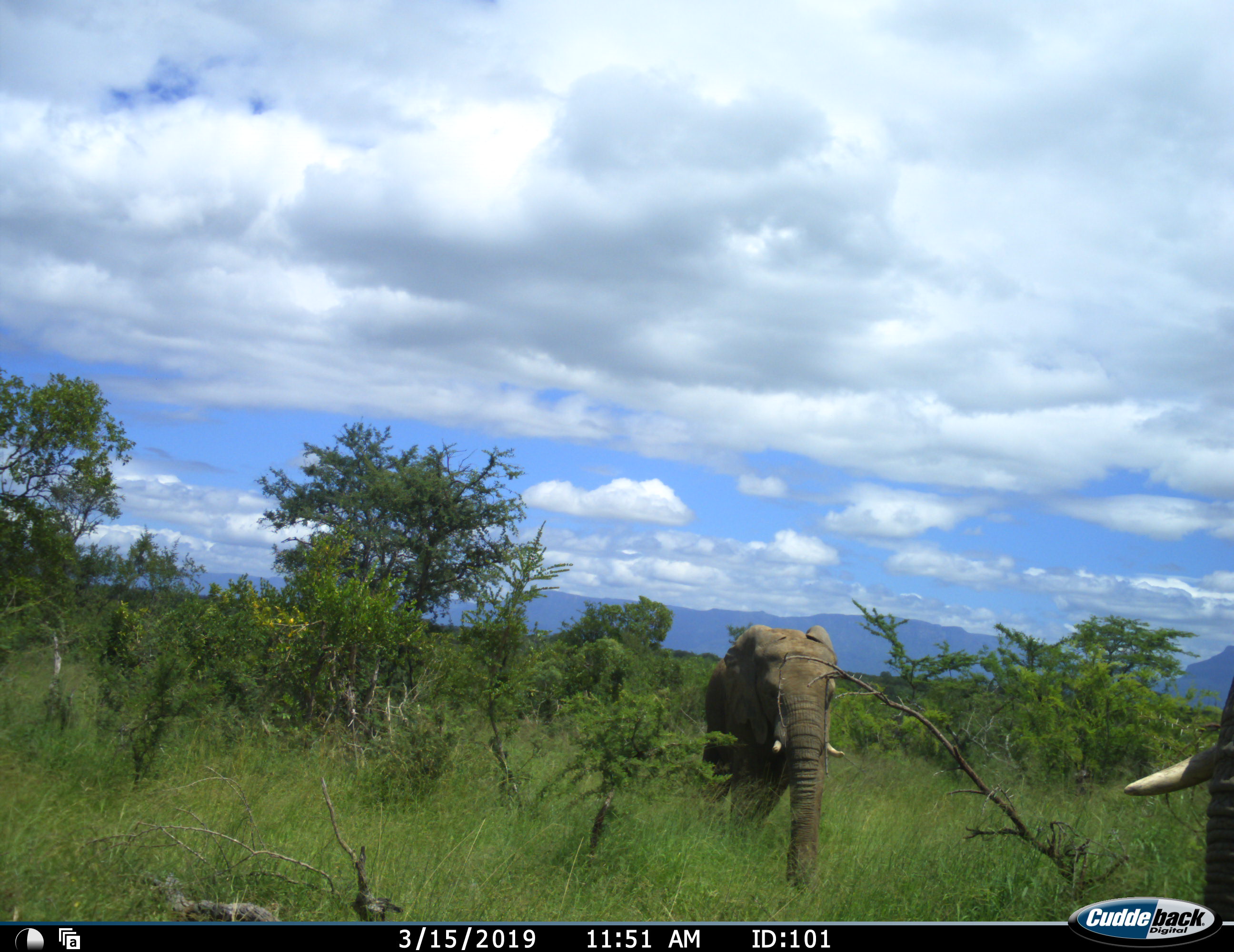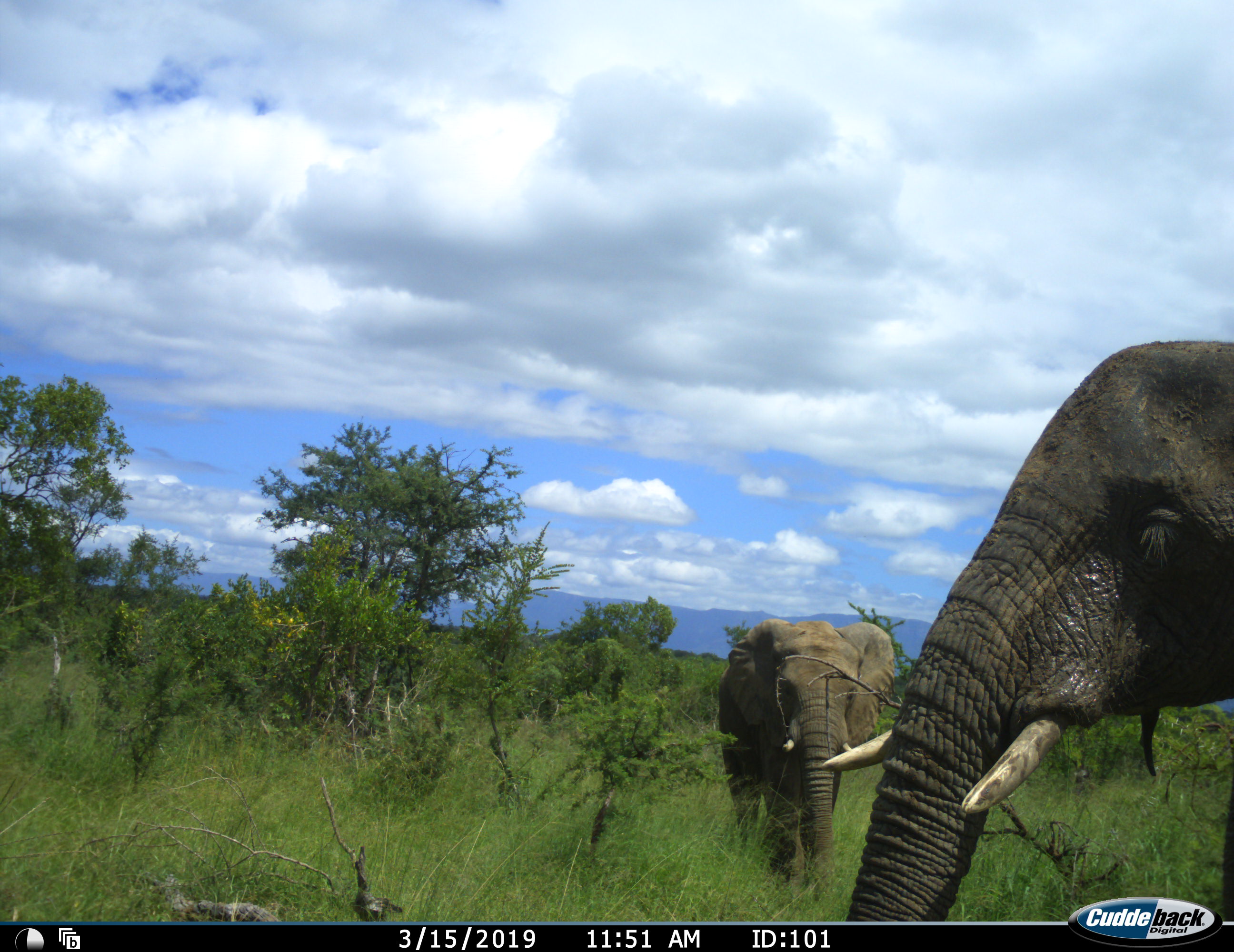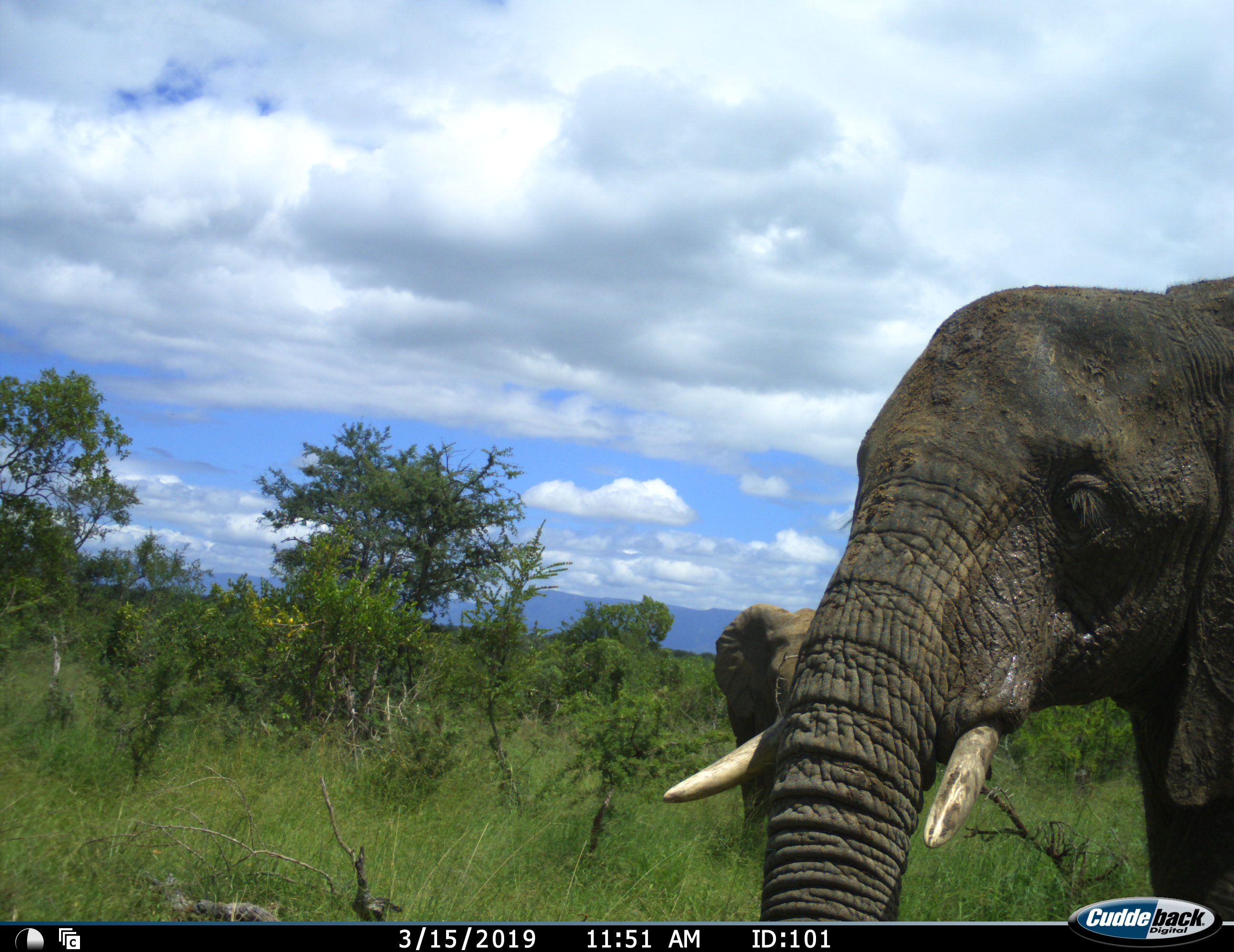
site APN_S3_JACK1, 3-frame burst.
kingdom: Animalia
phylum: Chordata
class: Mammalia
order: Proboscidea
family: Elephantidae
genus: Loxodonta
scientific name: Loxodonta africana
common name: african bush elephant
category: elephant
Elephant (african bush elephant) (Loxodonta africana), count 2. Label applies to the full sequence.